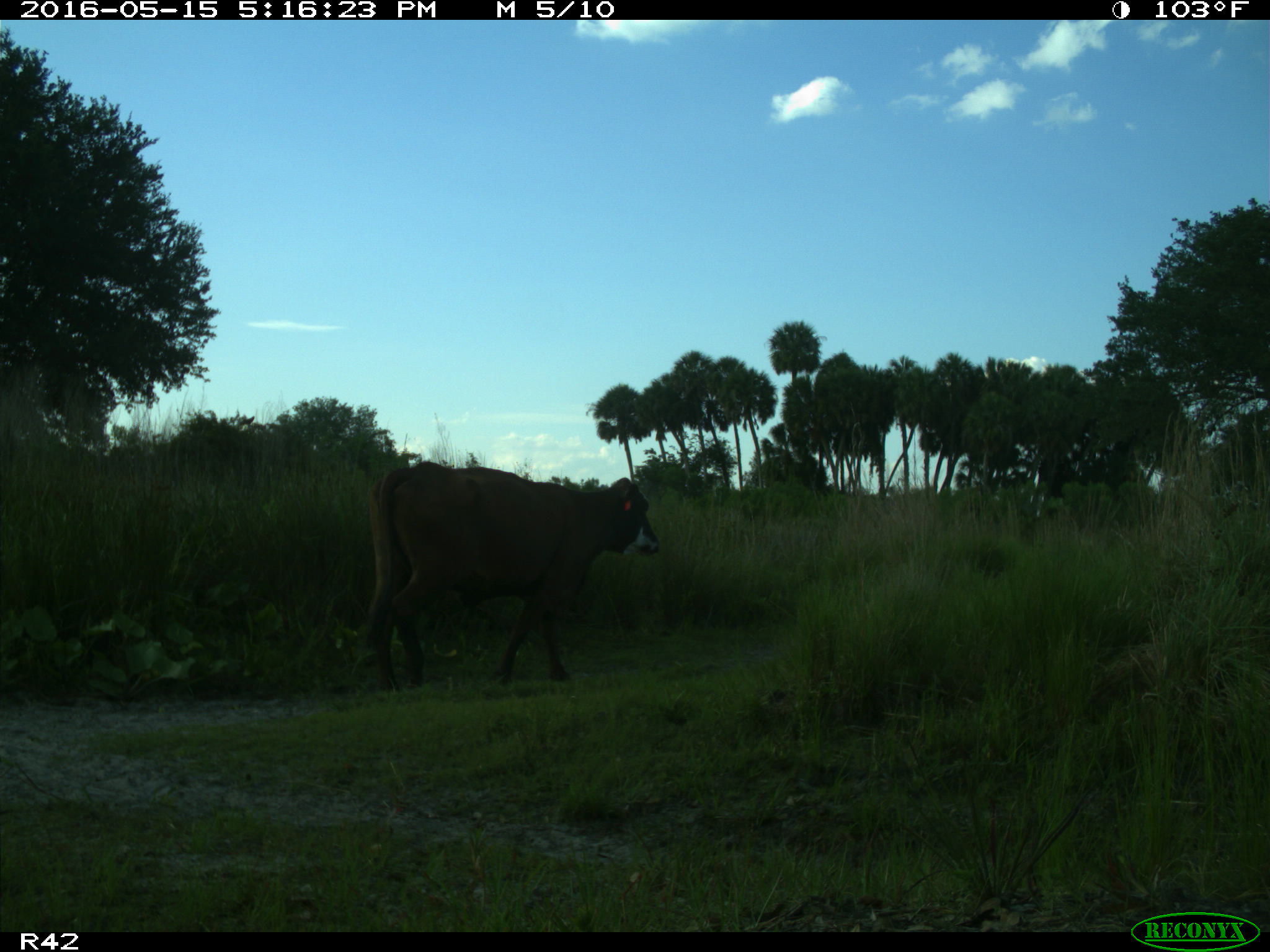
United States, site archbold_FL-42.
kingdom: Animalia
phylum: Chordata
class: Mammalia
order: Artiodactyla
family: Bovidae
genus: Bos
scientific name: Bos taurus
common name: domestic cow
Bos taurus (domestic cow).